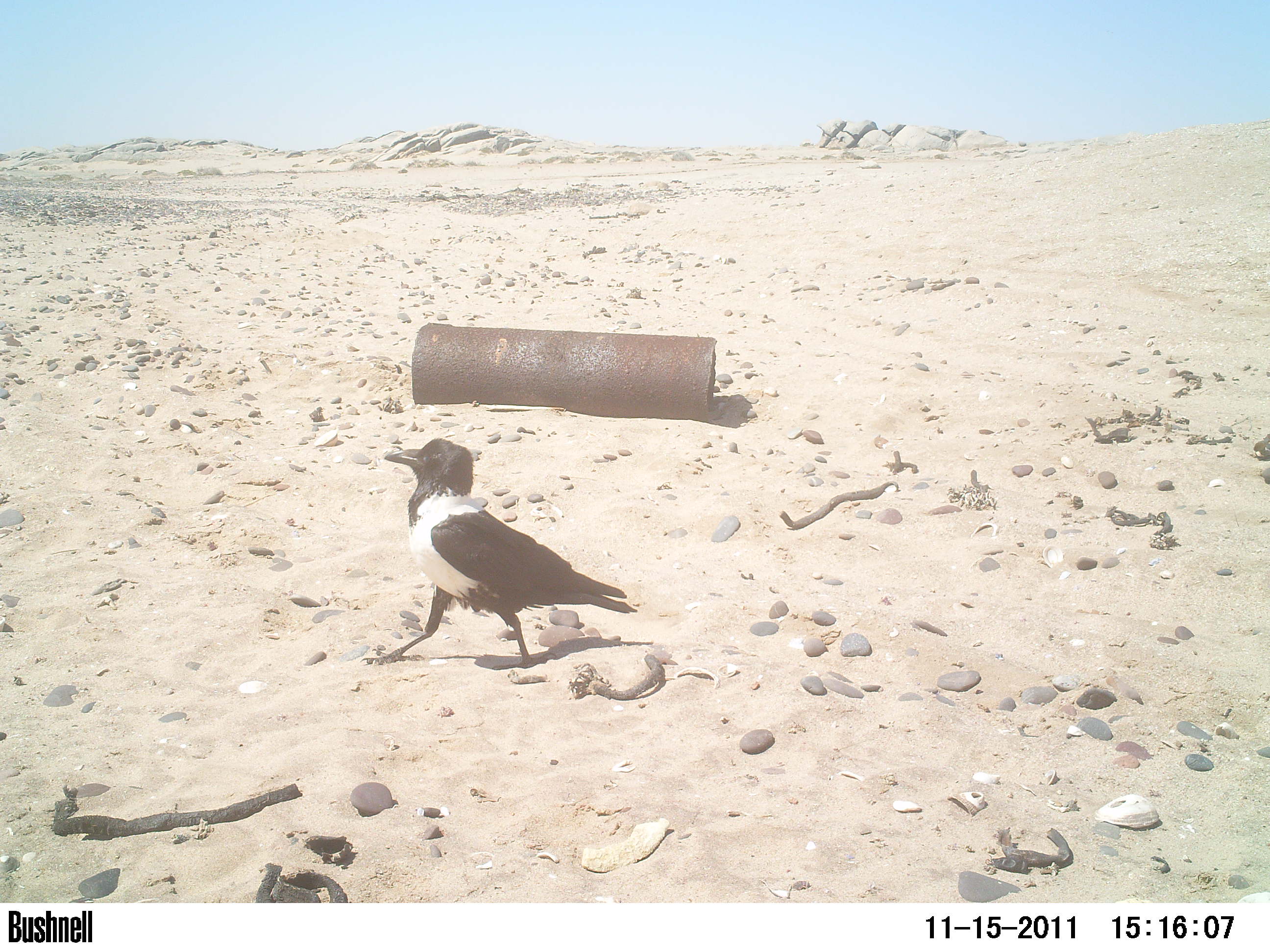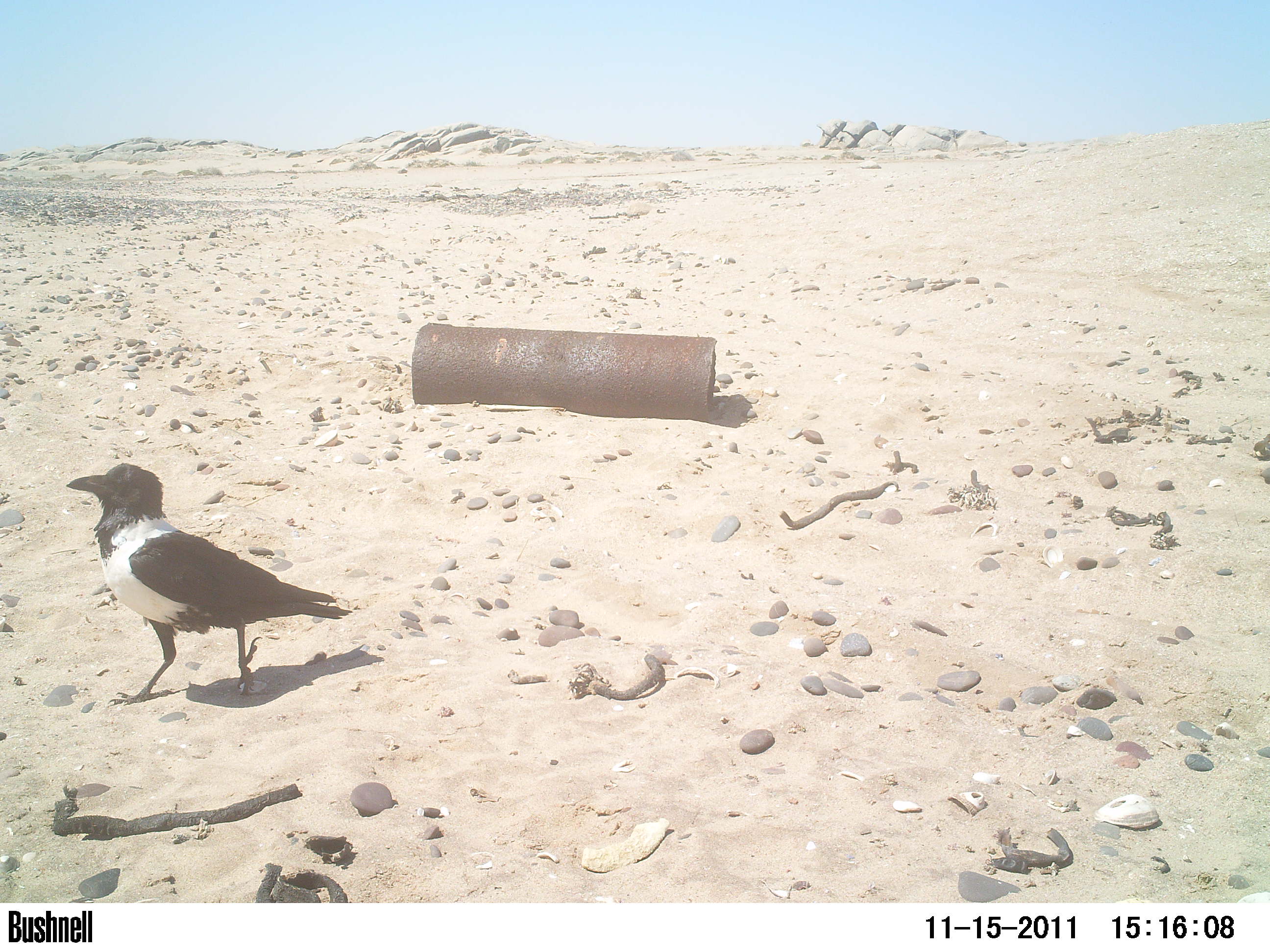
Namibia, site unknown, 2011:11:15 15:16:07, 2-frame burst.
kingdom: Animalia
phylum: Chordata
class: Aves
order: Passeriformes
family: Corvidae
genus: Corvus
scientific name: Corvus albus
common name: pied crow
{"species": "Corvus albus (pied crow)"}